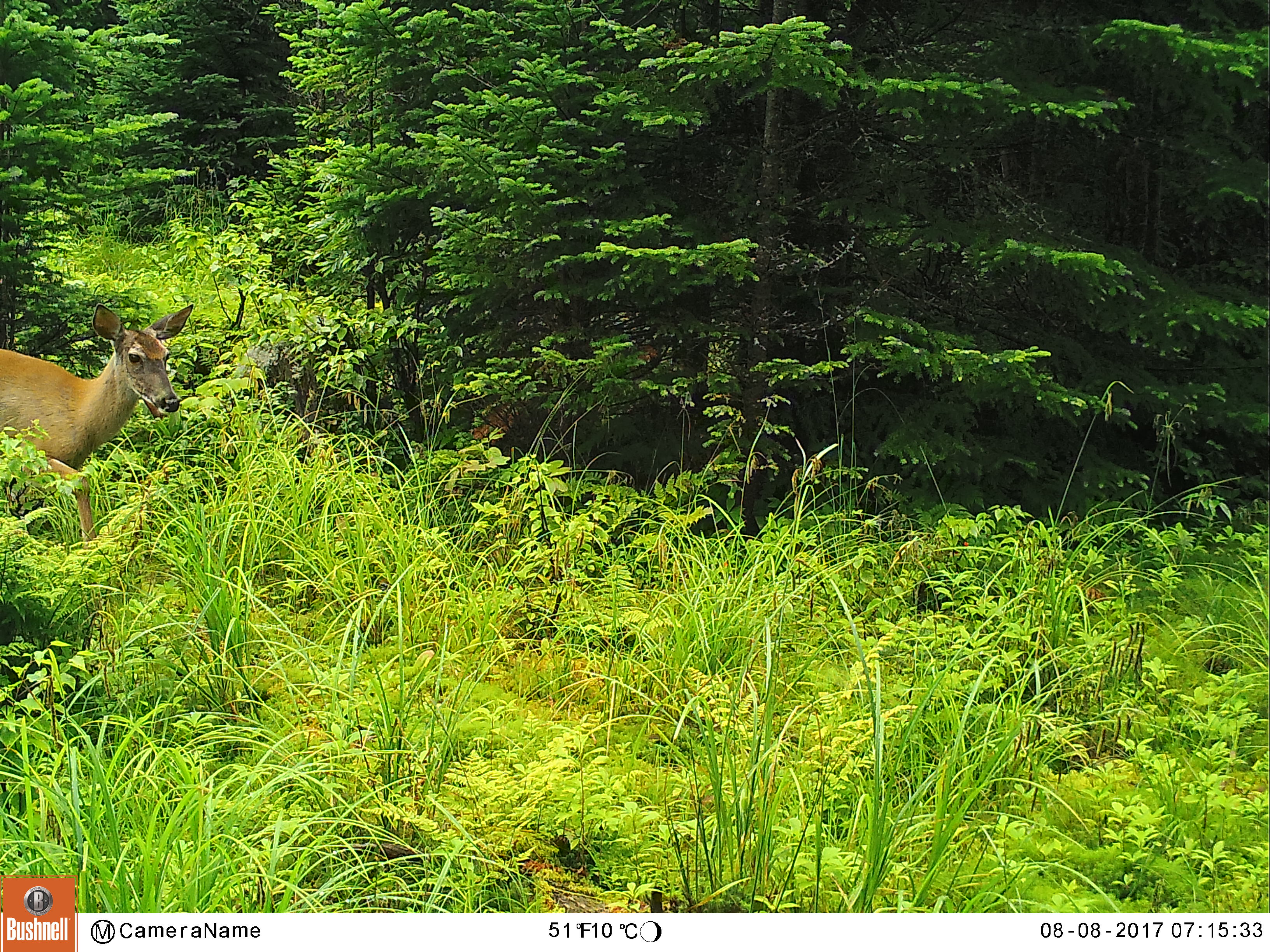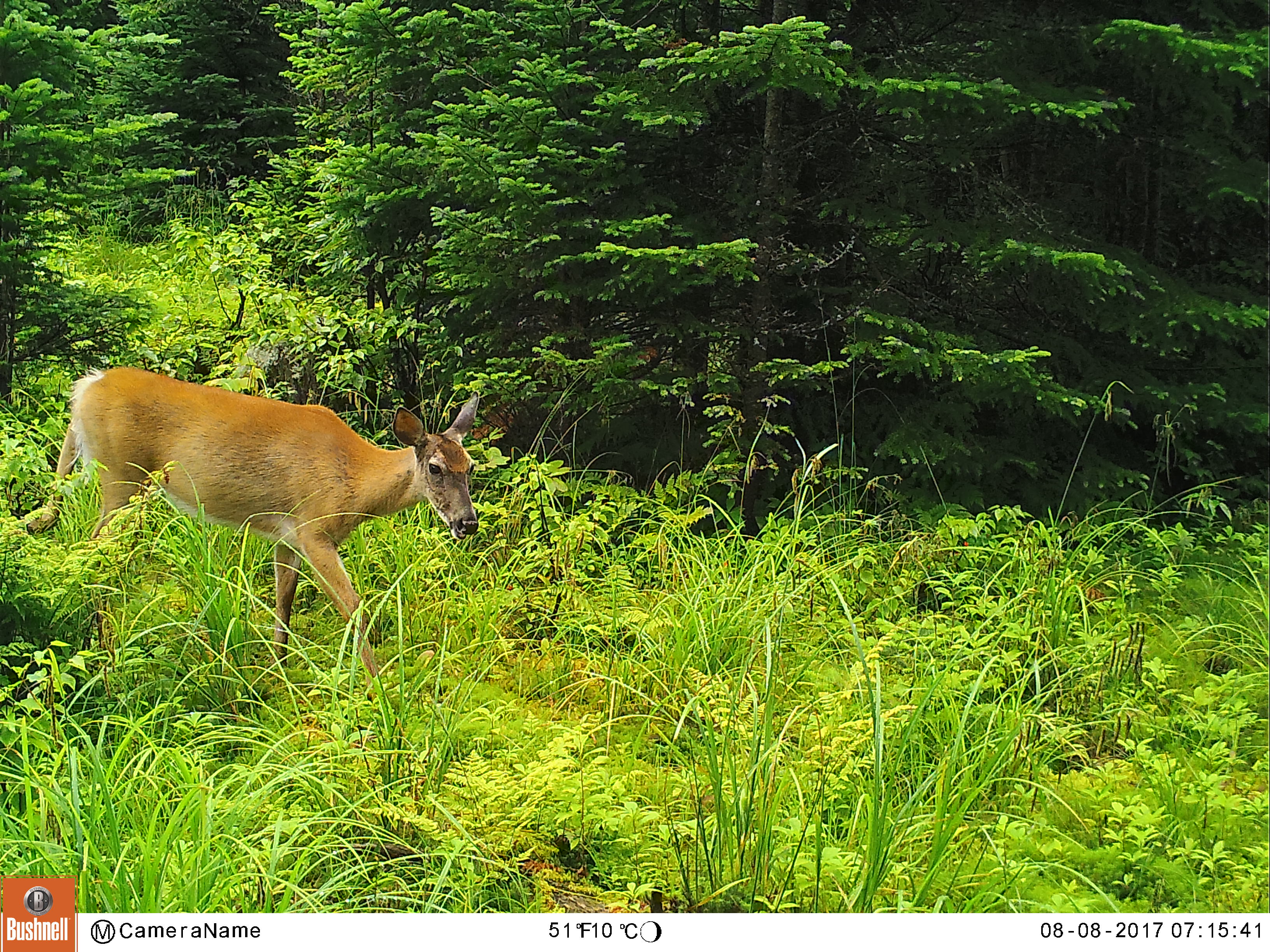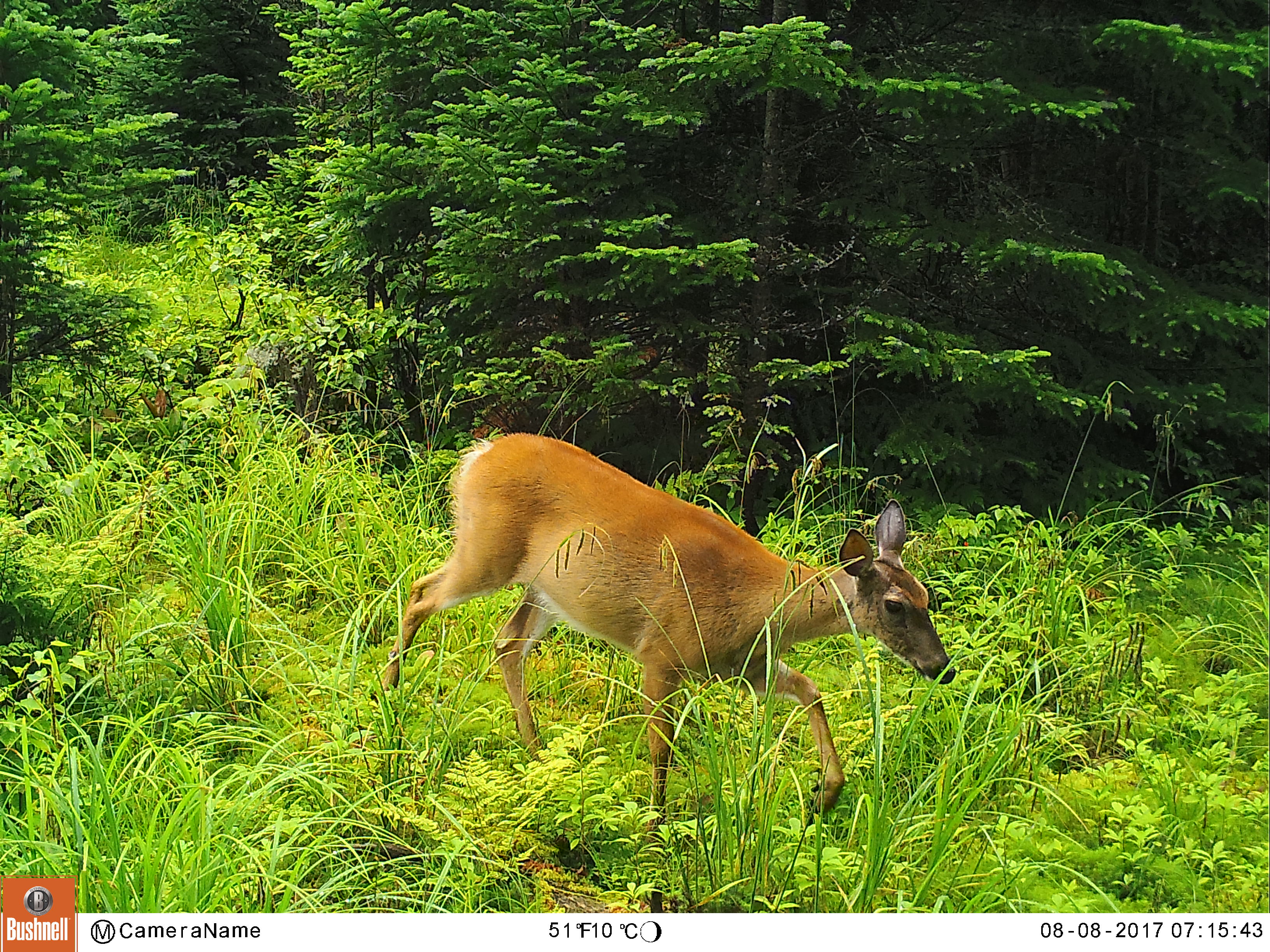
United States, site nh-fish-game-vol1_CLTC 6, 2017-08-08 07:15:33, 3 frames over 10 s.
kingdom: Animalia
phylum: Chordata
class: Mammalia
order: Artiodactyla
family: Cervidae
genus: Odocoileus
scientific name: Odocoileus virginianus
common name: white-tailed deer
White-tailed deer (Odocoileus virginianus).